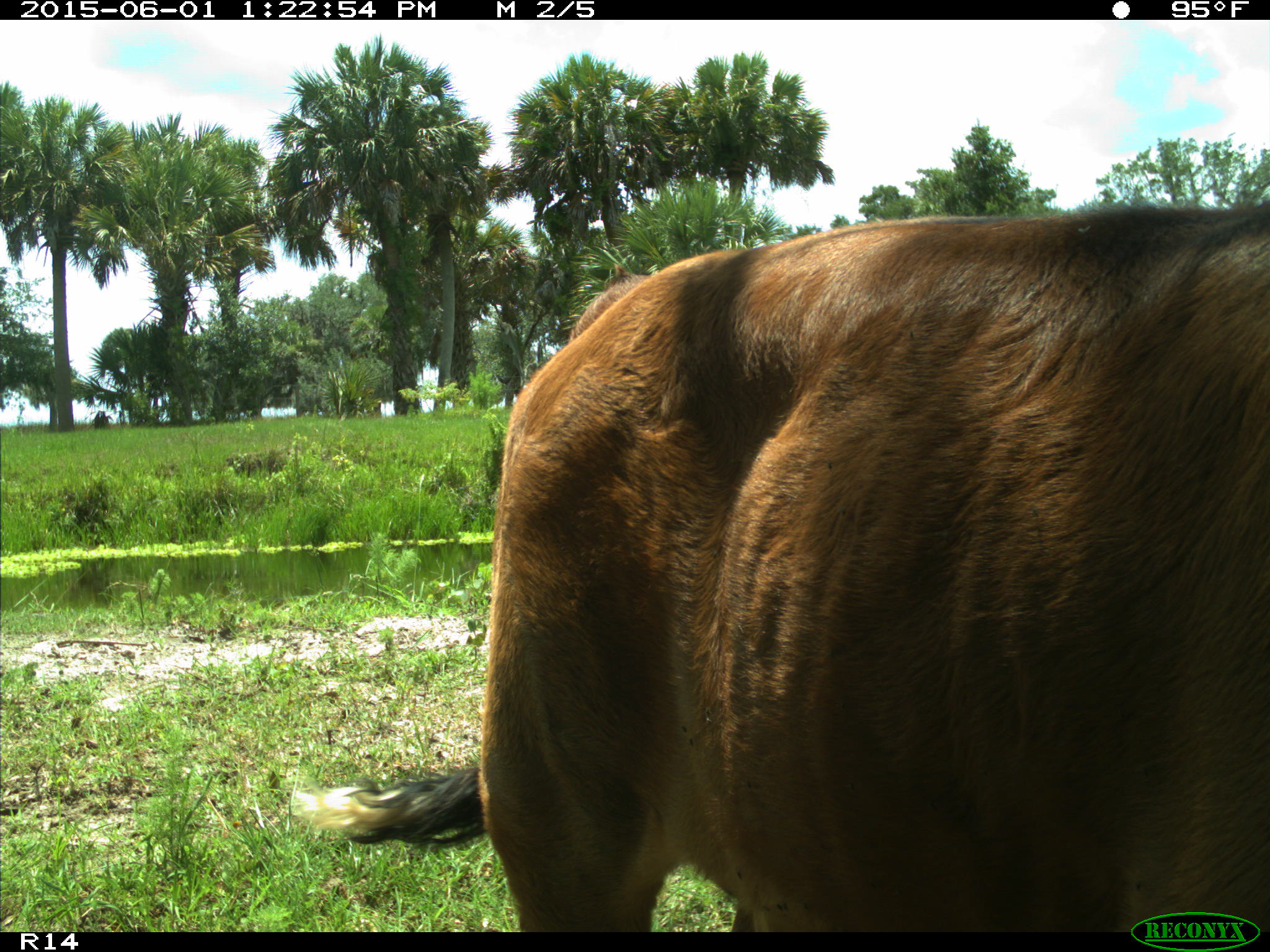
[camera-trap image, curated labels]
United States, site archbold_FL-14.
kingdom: Animalia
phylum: Chordata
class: Mammalia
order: Artiodactyla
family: Bovidae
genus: Bos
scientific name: Bos taurus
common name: domestic cow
Bos taurus (domestic cow).